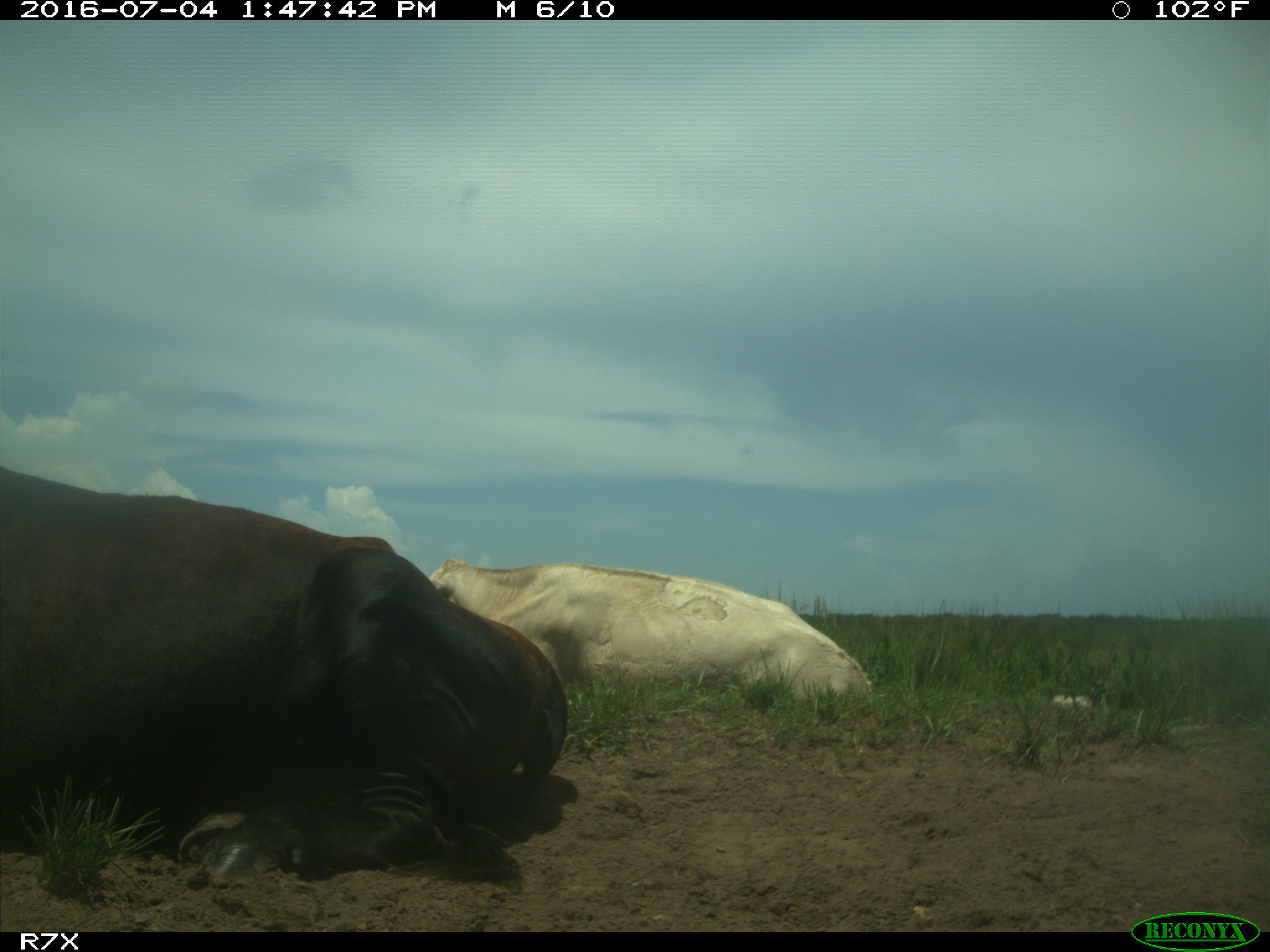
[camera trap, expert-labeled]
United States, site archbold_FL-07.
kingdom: Animalia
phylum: Chordata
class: Mammalia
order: Artiodactyla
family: Bovidae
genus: Bos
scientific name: Bos taurus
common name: domestic cow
Bos taurus (domestic cow).